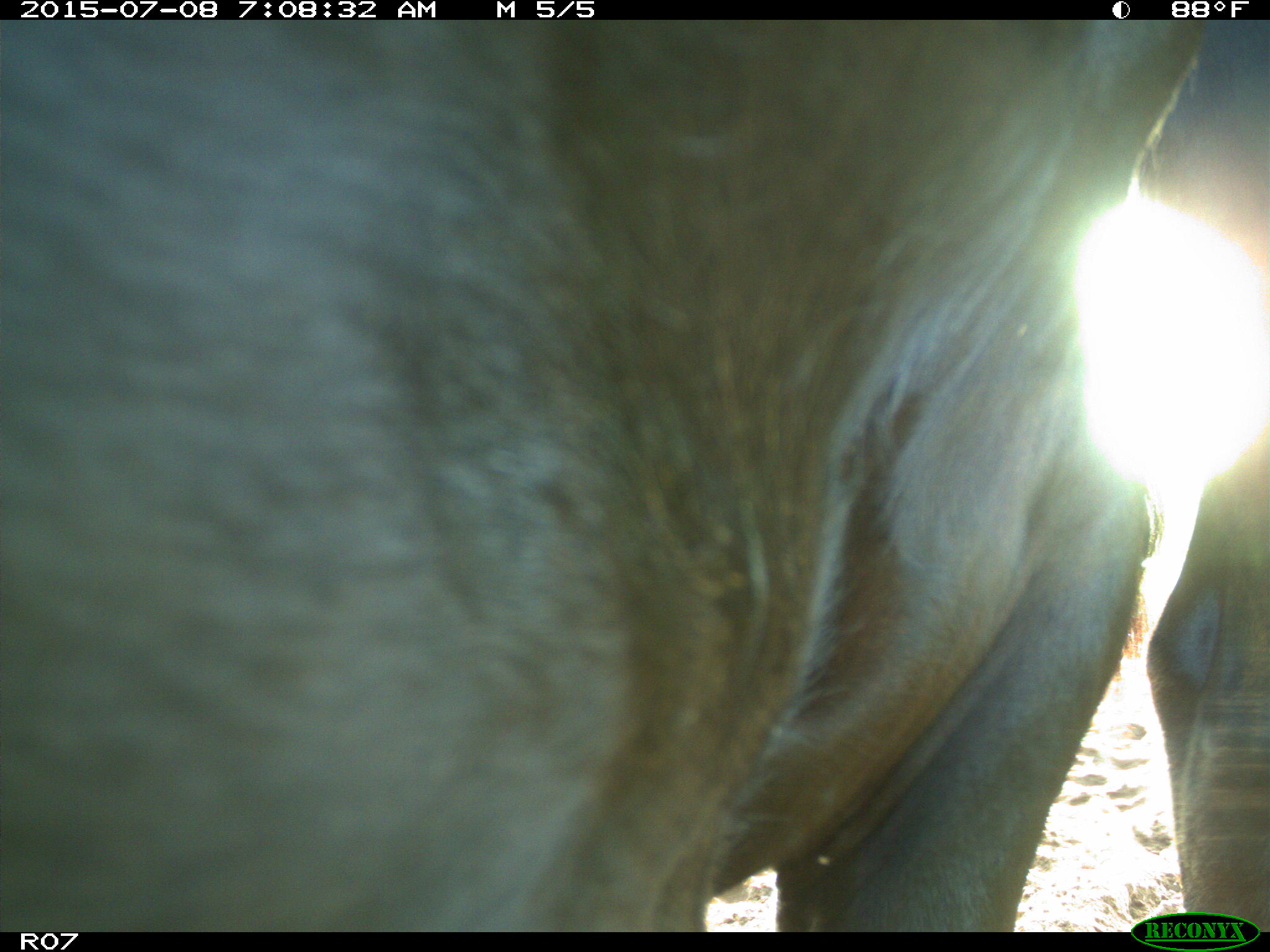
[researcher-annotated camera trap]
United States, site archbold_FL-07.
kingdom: Animalia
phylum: Chordata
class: Mammalia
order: Artiodactyla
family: Bovidae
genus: Bos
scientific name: Bos taurus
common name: domestic cow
Bos taurus (domestic cow).